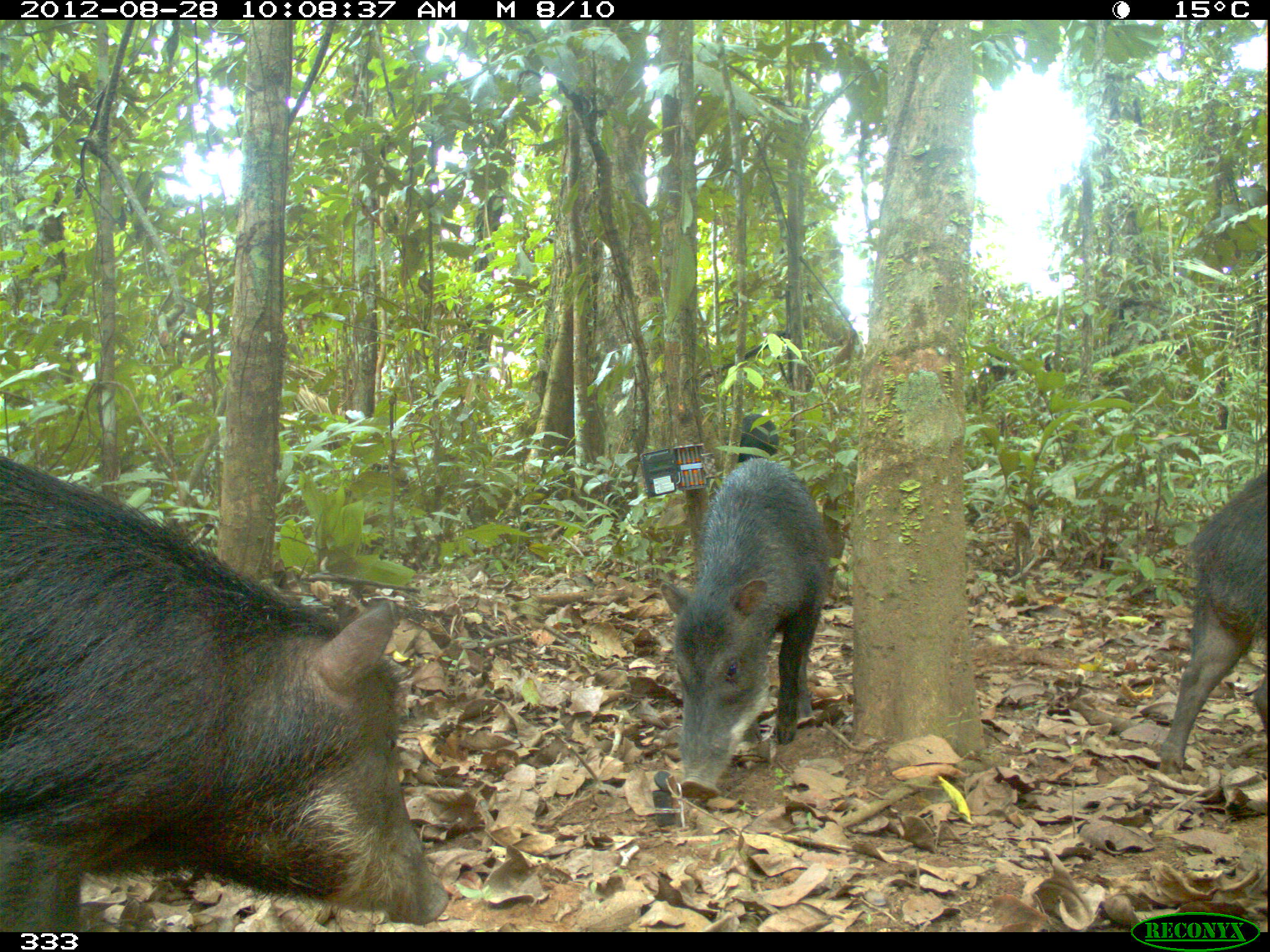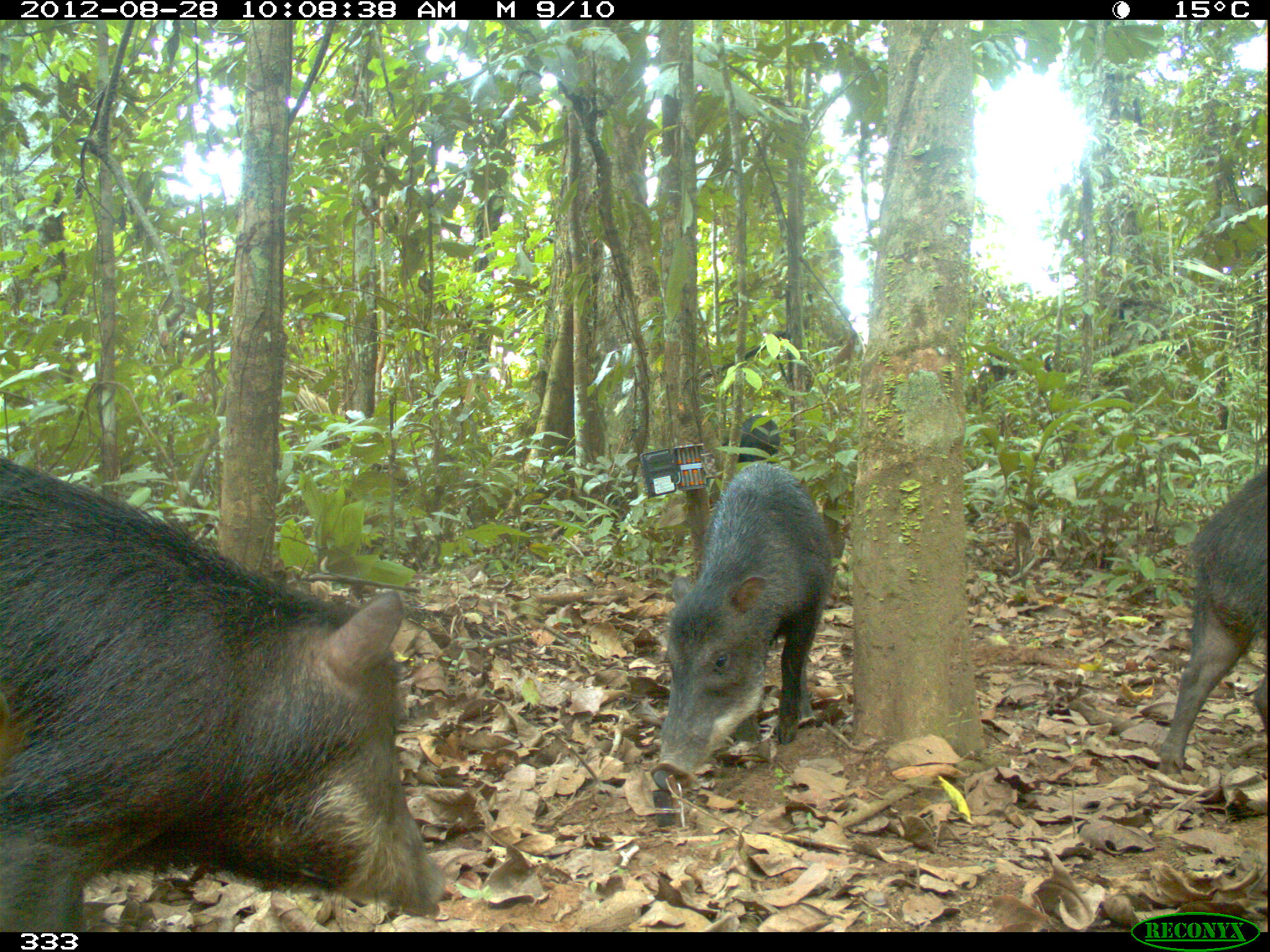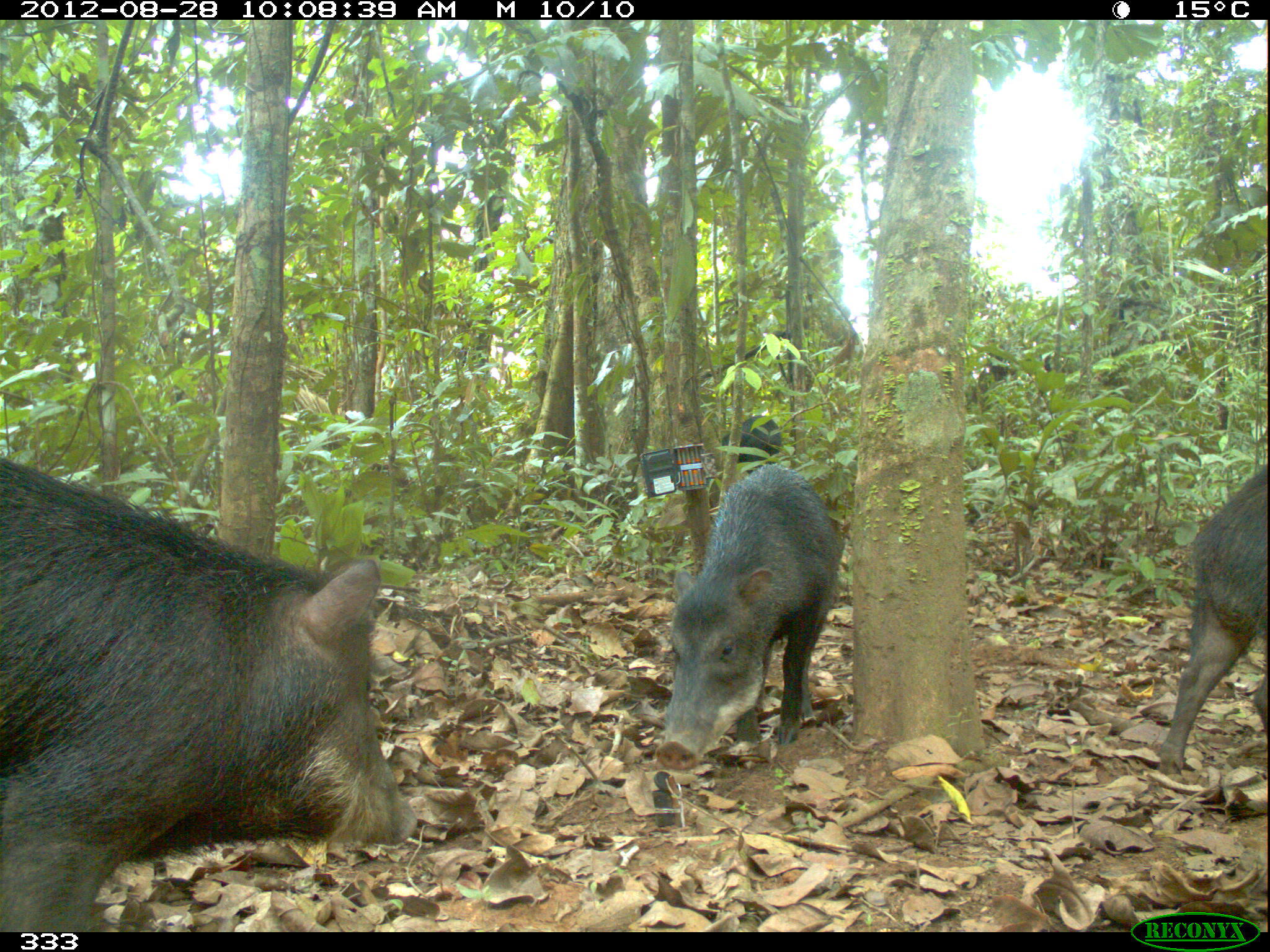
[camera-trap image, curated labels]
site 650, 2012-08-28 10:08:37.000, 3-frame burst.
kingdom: Animalia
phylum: Chordata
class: Mammalia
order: Artiodactyla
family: Tayassuidae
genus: Tayassu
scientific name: Tayassu pecari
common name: white-lipped peccary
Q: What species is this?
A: Tayassu pecari (white-lipped peccary).